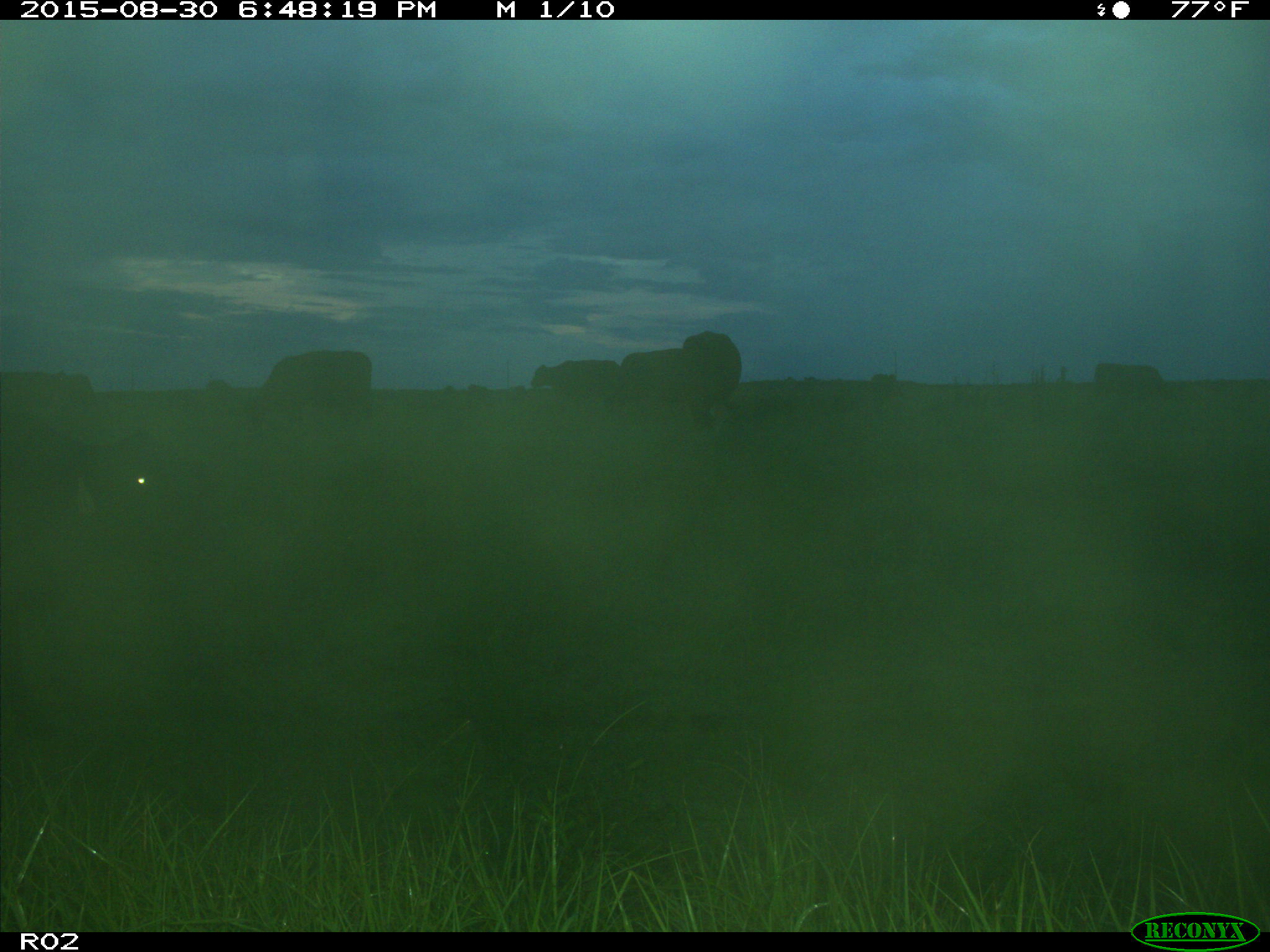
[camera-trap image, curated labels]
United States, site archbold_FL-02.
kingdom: Animalia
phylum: Chordata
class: Mammalia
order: Artiodactyla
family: Bovidae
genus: Bos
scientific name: Bos taurus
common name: domestic cow